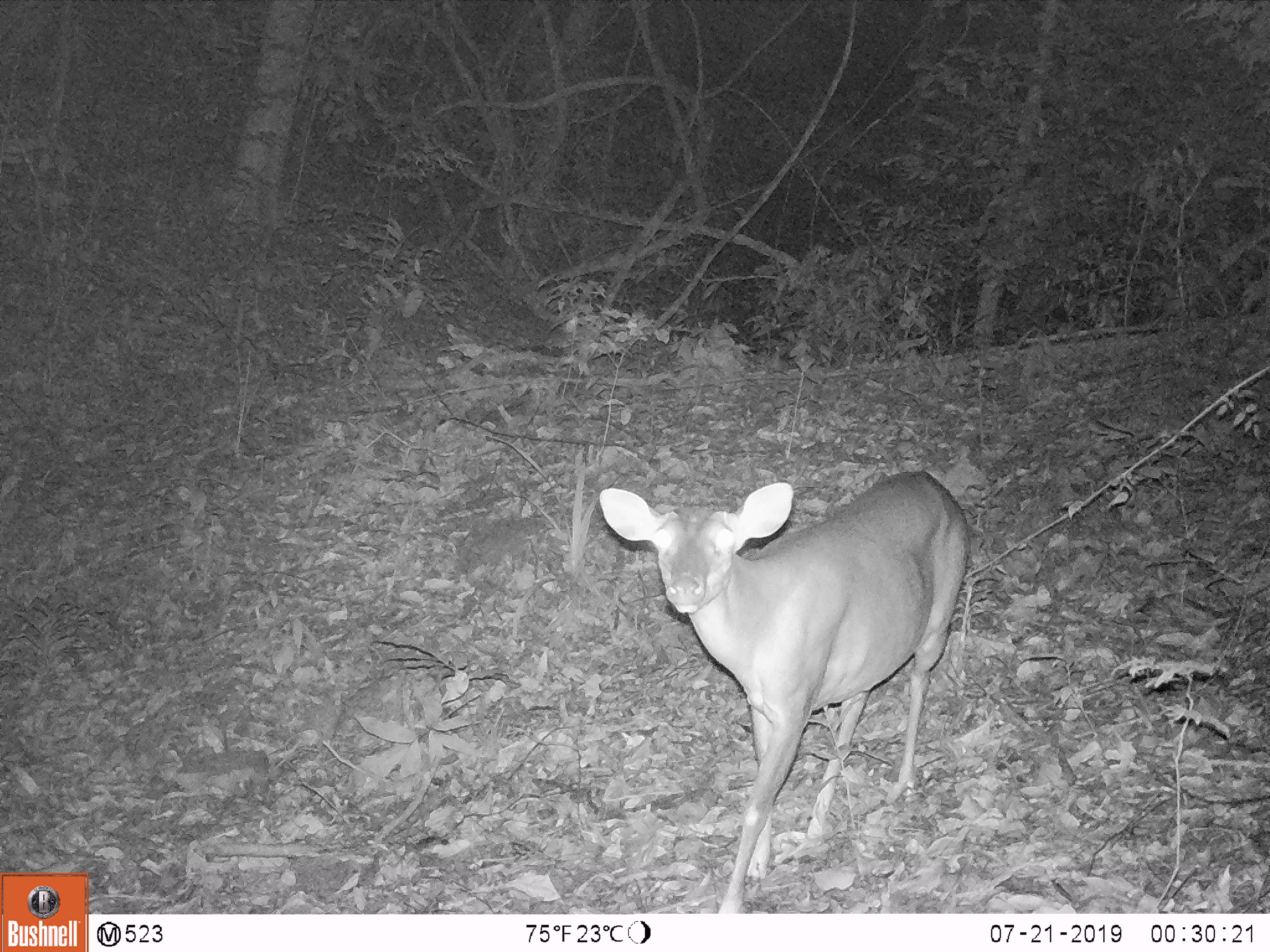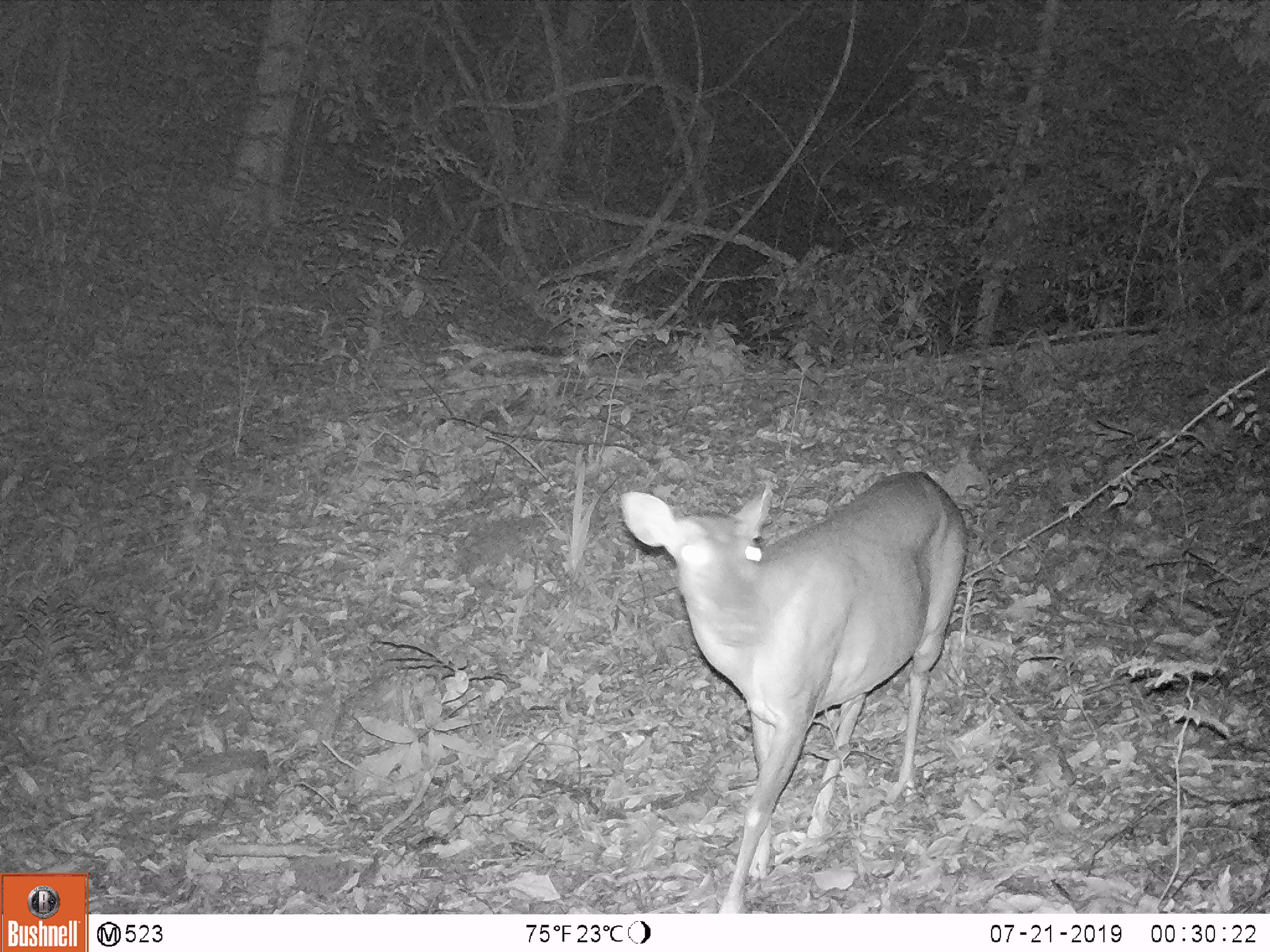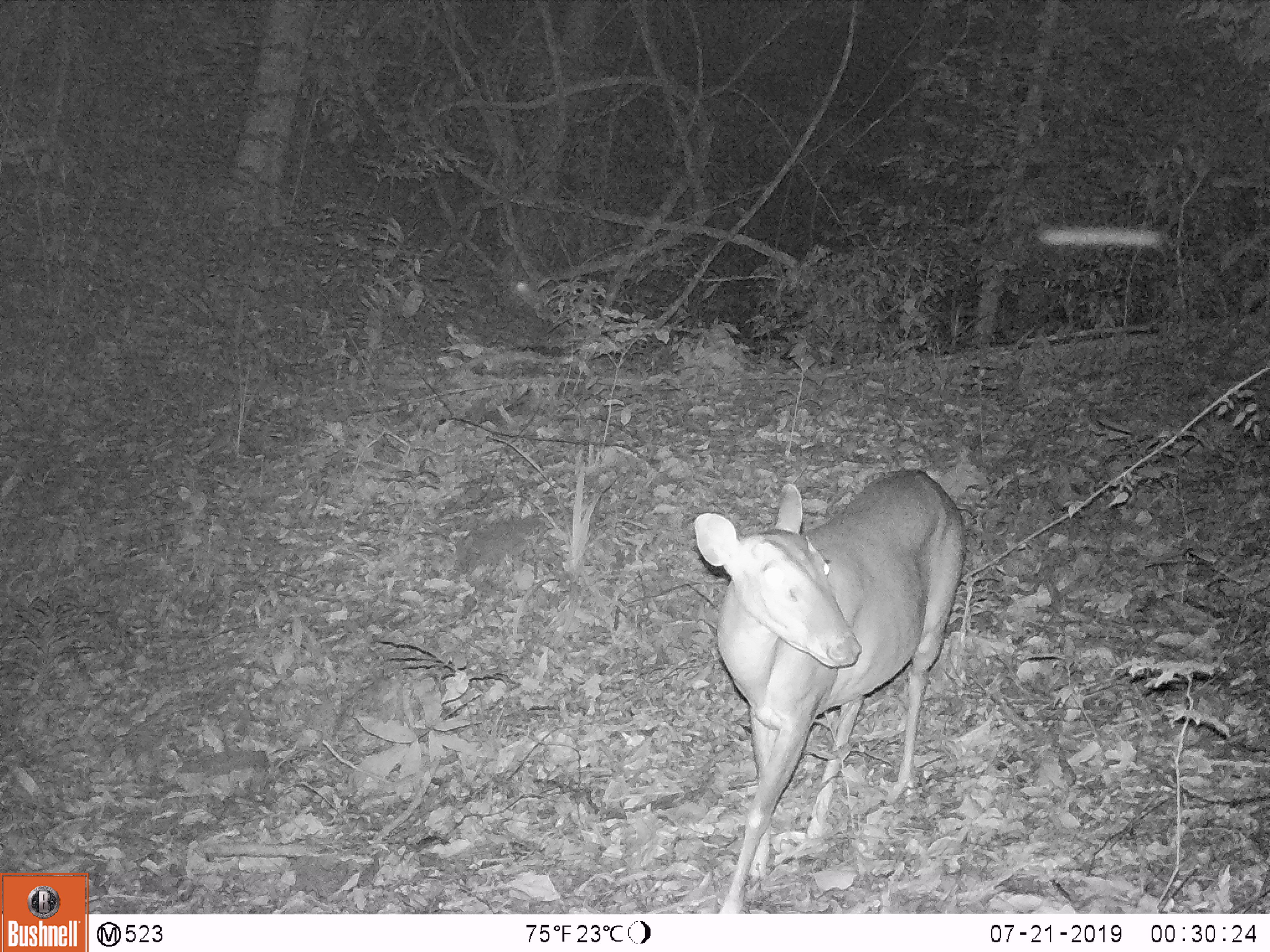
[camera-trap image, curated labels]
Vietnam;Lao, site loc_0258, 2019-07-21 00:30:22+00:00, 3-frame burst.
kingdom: Animalia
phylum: Chordata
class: Mammalia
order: Artiodactyla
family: Cervidae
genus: Muntiacus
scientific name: Muntiacus vuquangensis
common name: large-antlered muntjac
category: large antlered muntjac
Large antlered muntjac (large-antlered muntjac) (Muntiacus vuquangensis). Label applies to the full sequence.